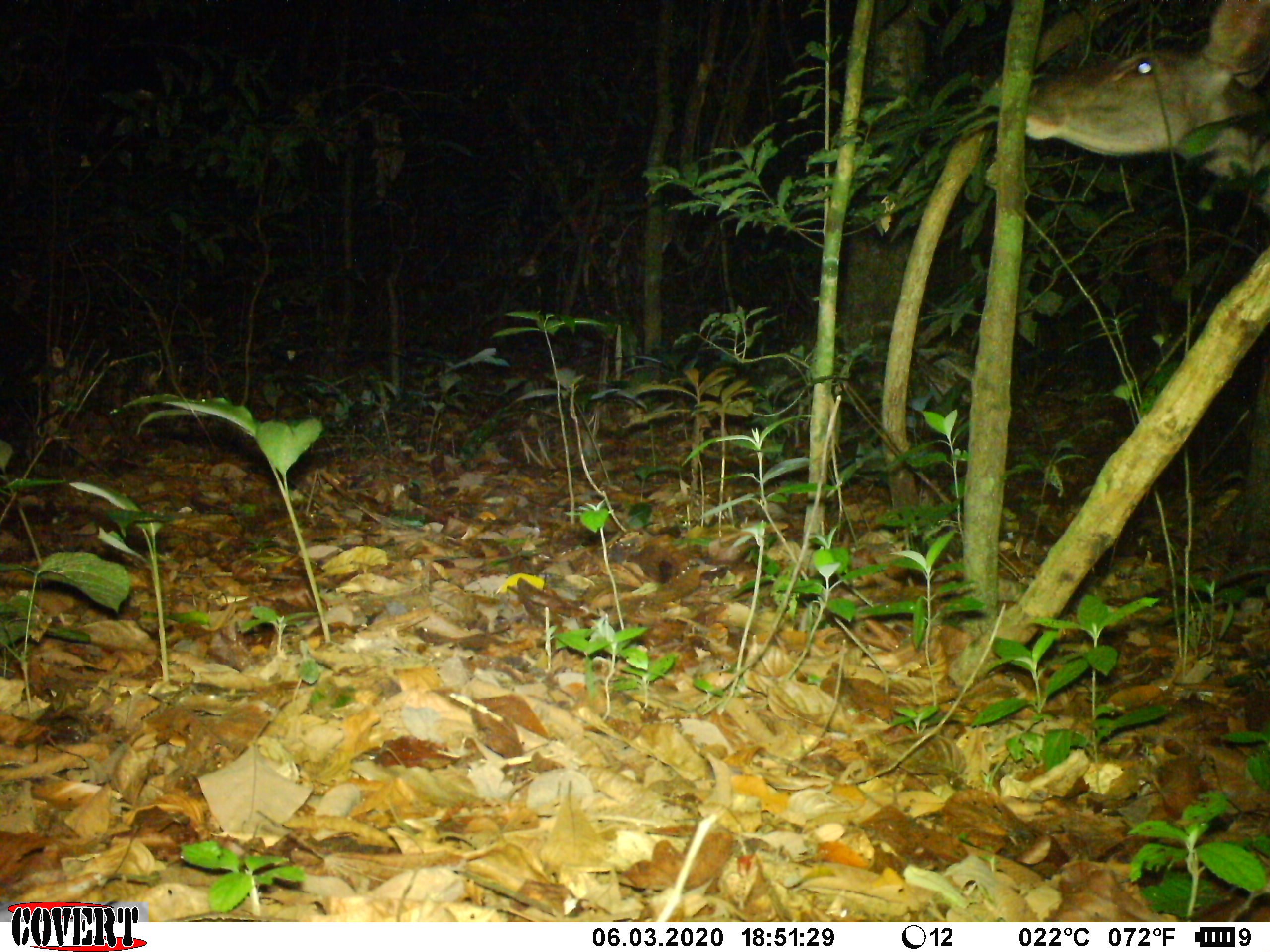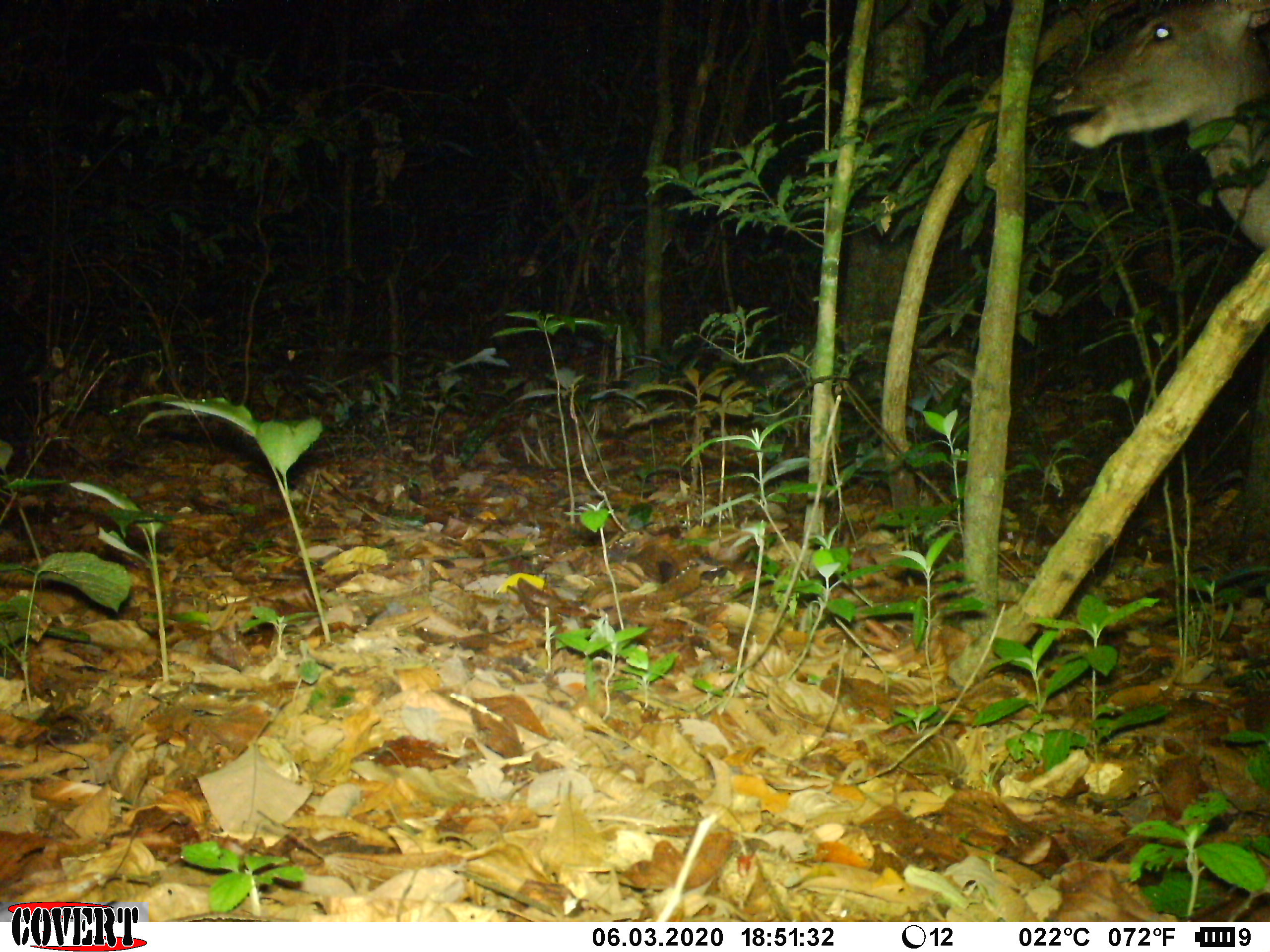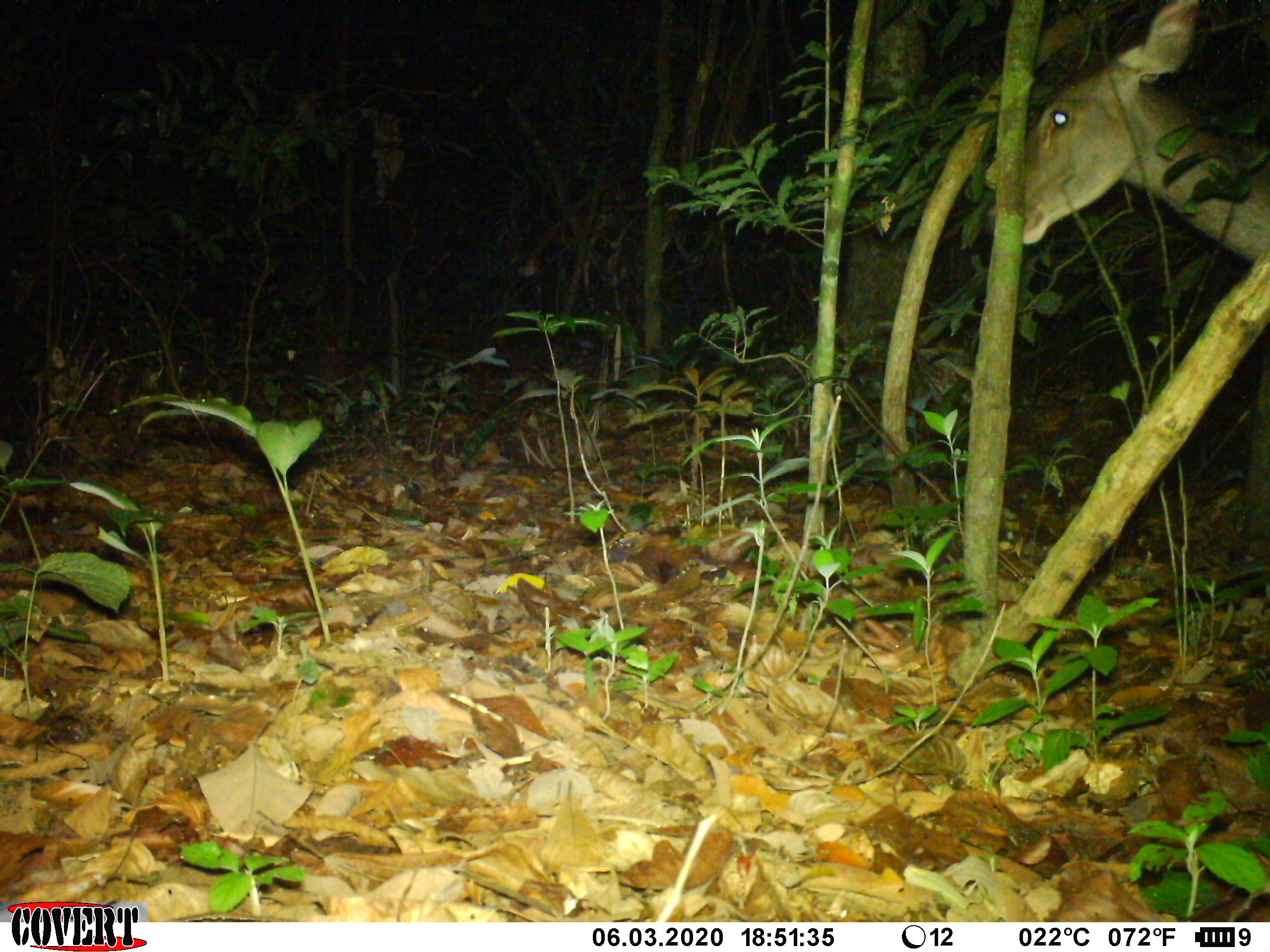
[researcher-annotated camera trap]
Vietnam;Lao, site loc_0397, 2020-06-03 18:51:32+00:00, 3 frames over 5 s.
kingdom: Animalia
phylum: Chordata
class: Mammalia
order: Artiodactyla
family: Cervidae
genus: Rusa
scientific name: Rusa unicolor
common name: sambar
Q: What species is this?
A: Sambar (Rusa unicolor).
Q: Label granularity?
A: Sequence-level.